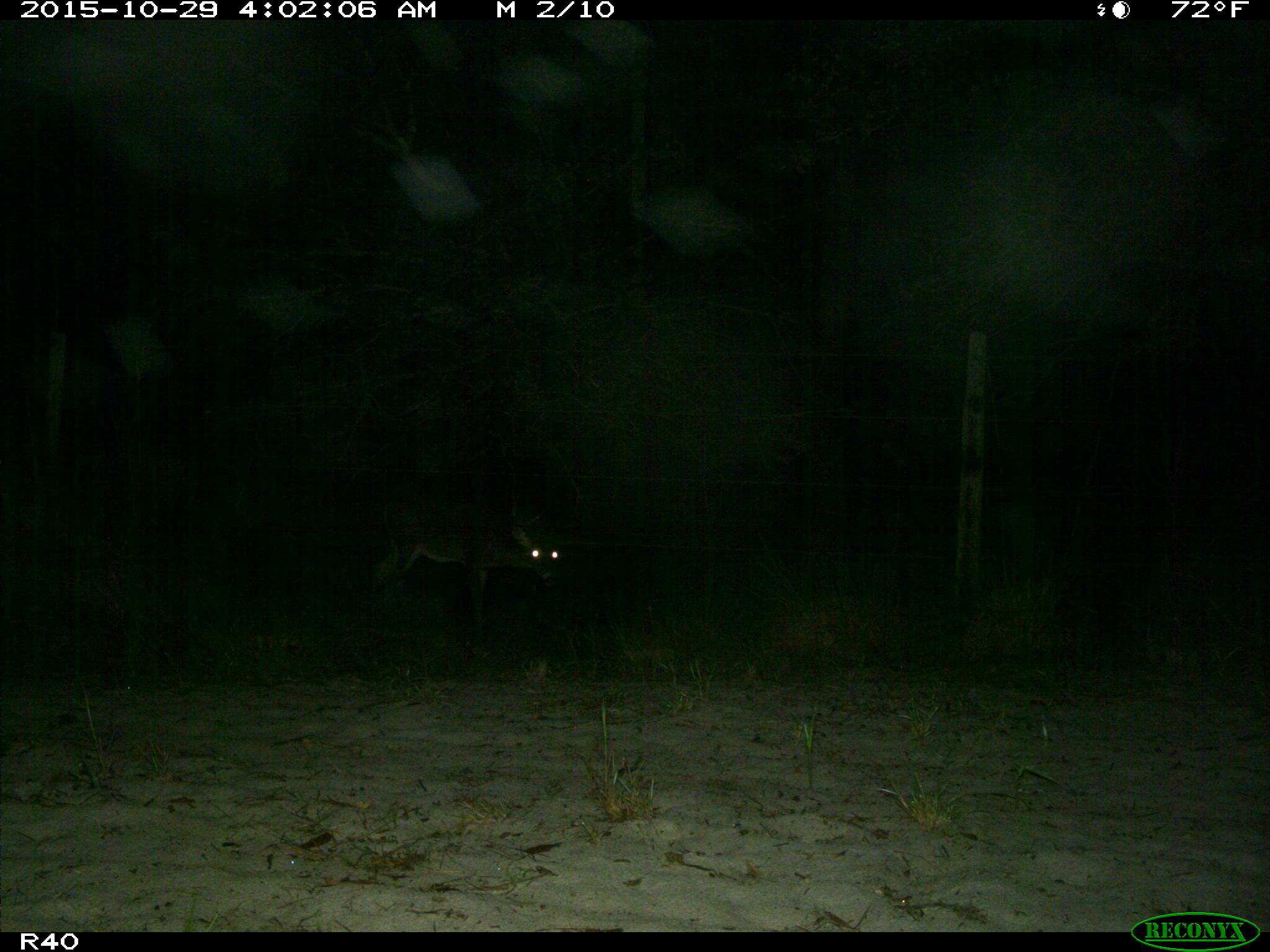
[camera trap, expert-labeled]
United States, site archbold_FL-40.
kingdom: Animalia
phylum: Chordata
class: Mammalia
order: Artiodactyla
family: Cervidae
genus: Odocoileus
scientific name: Odocoileus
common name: deer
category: unidentified deer